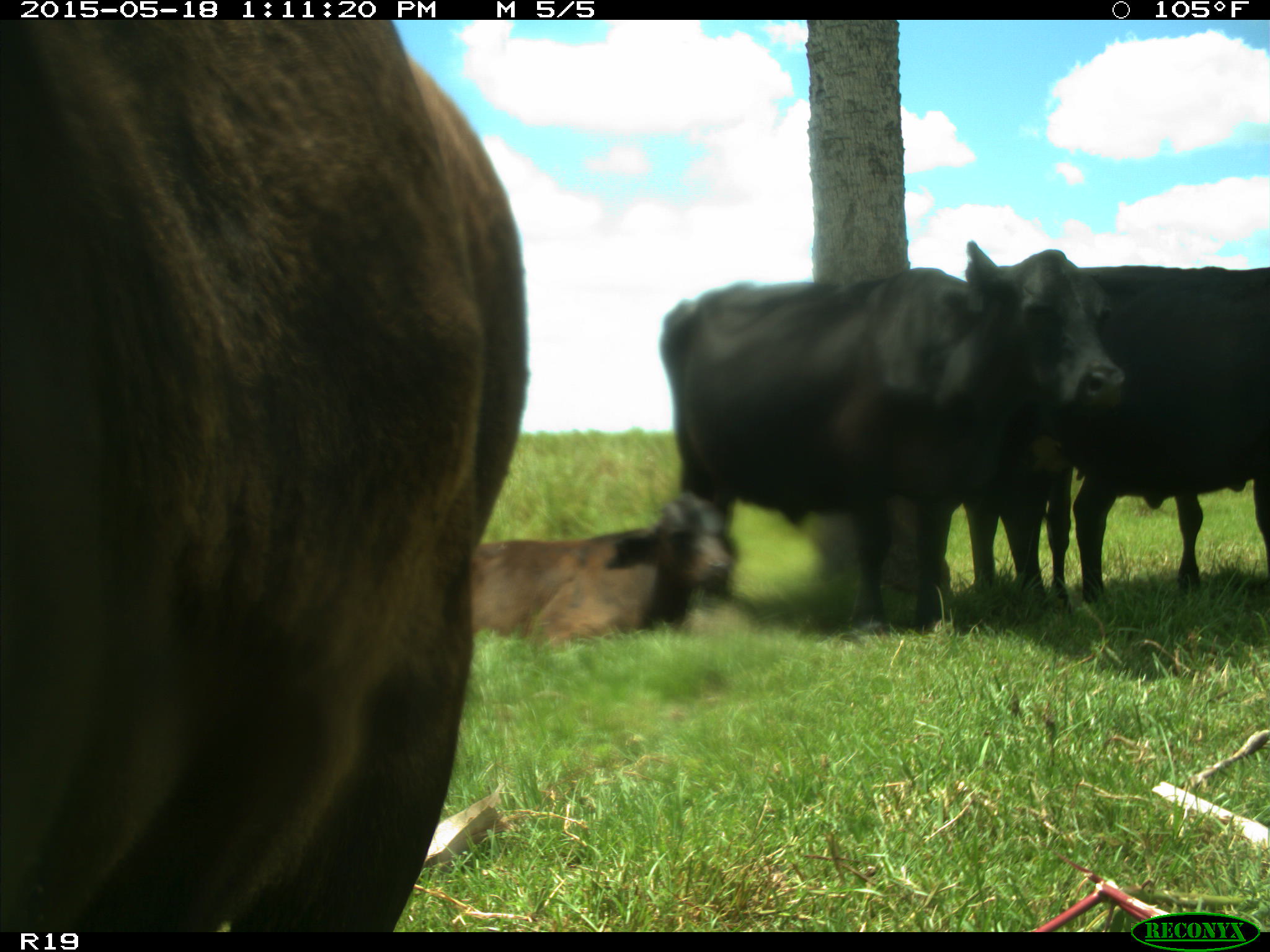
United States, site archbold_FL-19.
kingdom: Animalia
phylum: Chordata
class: Mammalia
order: Artiodactyla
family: Bovidae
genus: Bos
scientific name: Bos taurus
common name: domestic cow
Bos taurus (domestic cow).